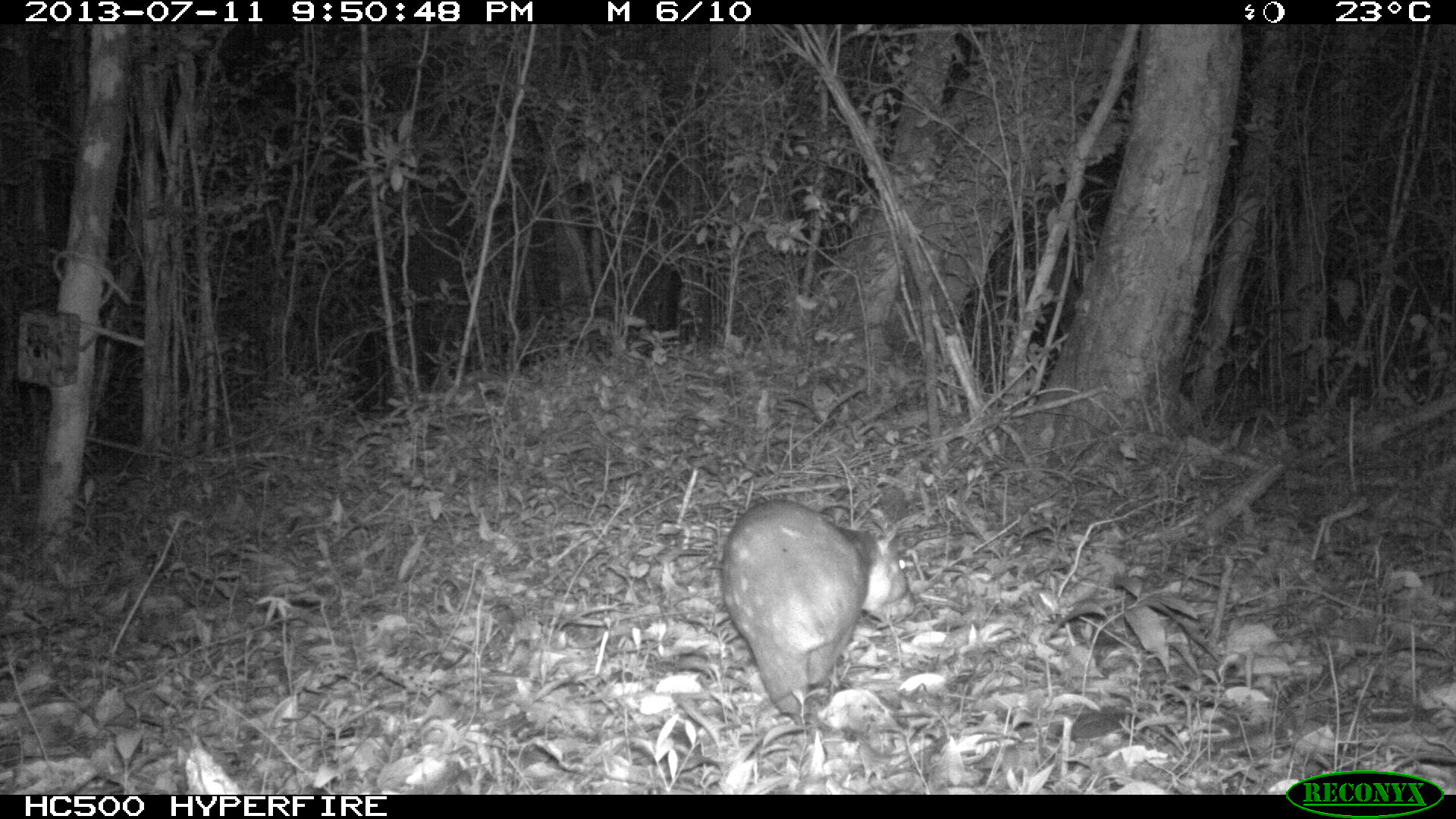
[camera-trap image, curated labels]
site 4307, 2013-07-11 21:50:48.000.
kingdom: Animalia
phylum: Chordata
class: Mammalia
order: Rodentia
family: Cuniculidae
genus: Cuniculus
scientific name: Cuniculus paca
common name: lowland paca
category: agouti paca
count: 1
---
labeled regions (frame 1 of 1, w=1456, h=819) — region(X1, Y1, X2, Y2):
agouti paca: region(719, 496, 914, 720)